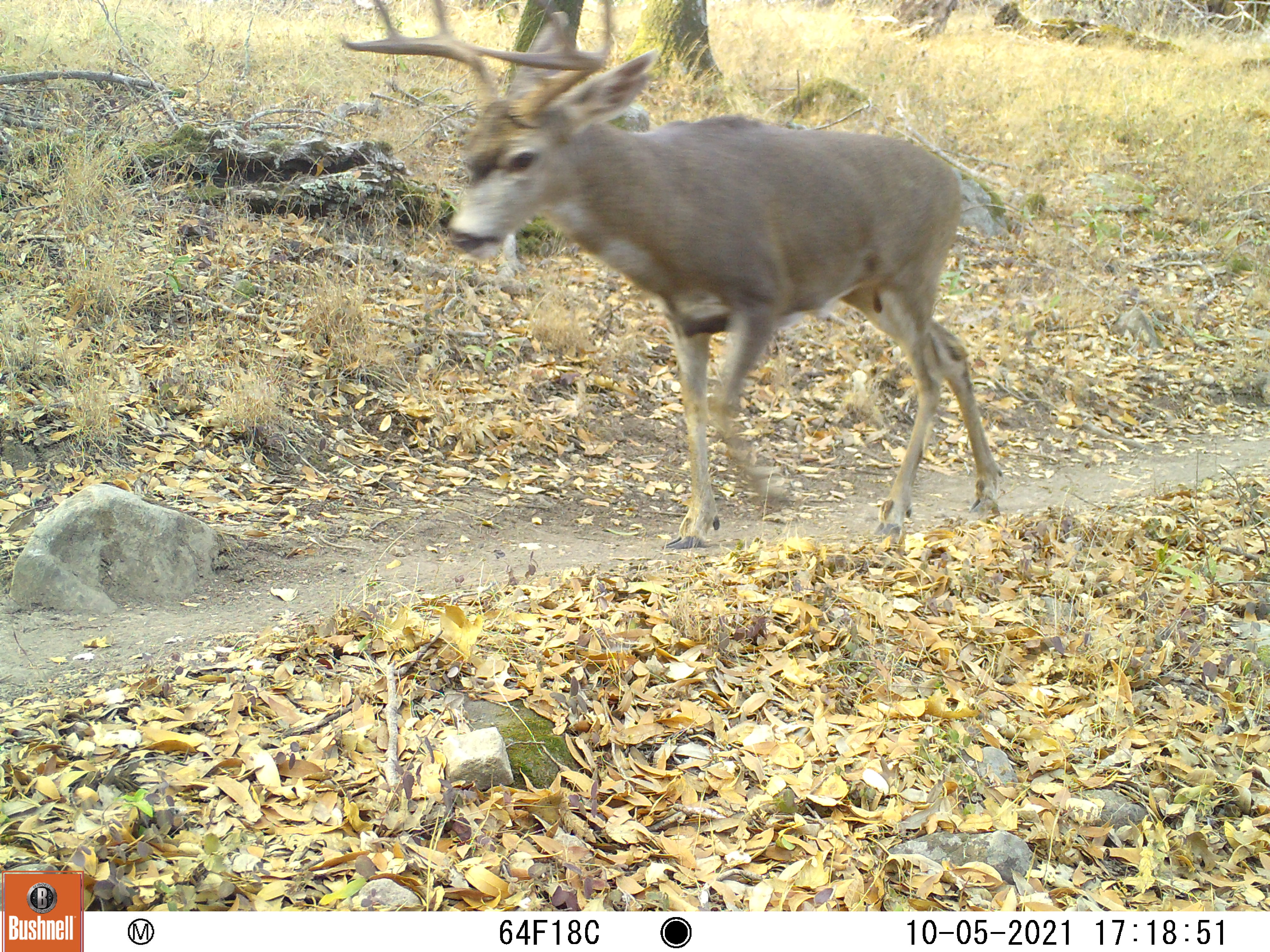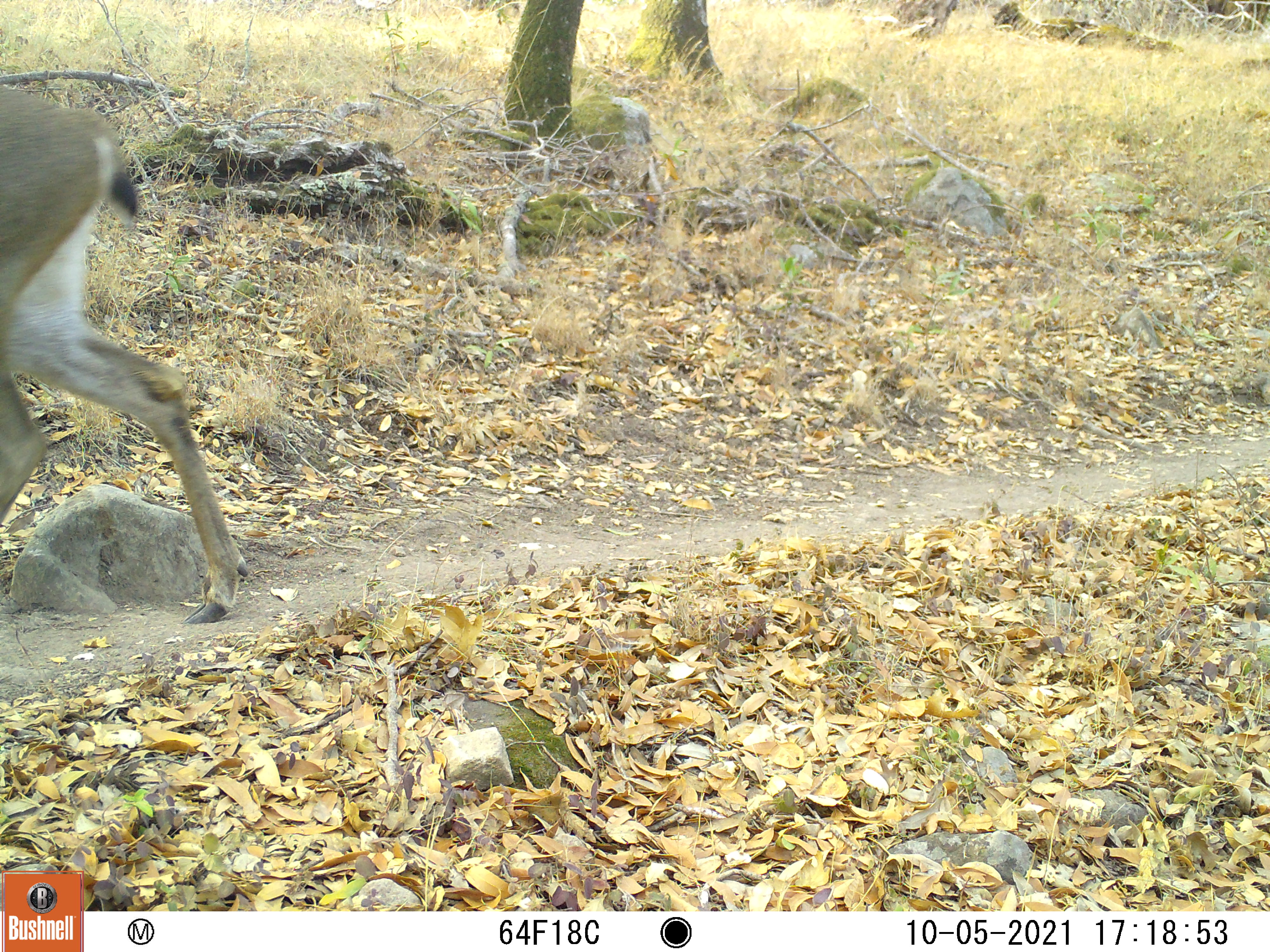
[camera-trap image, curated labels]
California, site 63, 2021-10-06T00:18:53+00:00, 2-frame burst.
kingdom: Animalia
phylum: Chordata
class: Mammalia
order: Artiodactyla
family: Cervidae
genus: Odocoileus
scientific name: Odocoileus hemionus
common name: mule deer